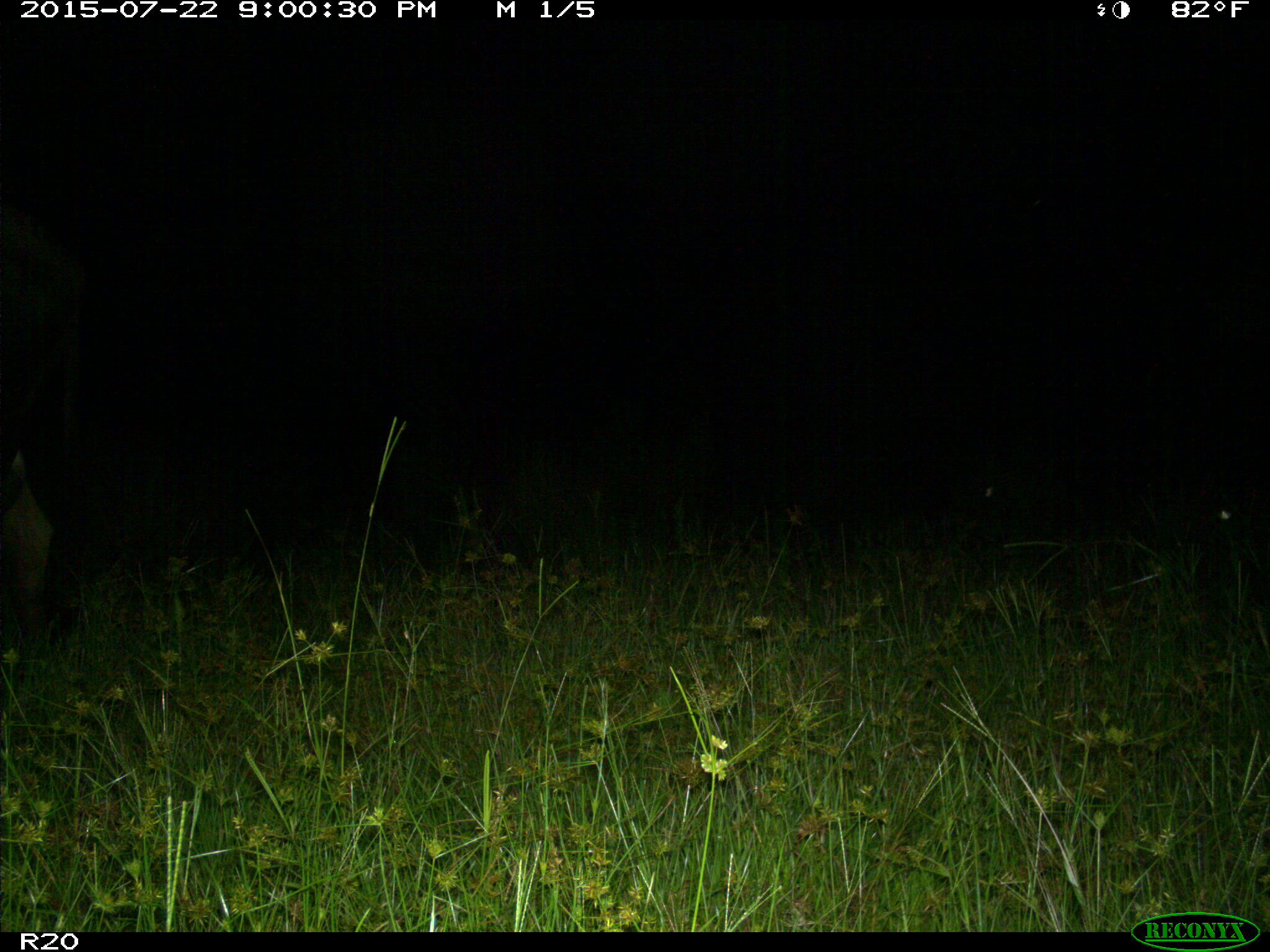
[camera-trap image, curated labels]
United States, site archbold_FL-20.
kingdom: Animalia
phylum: Chordata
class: Mammalia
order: Artiodactyla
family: Bovidae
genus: Bos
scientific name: Bos taurus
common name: domestic cow